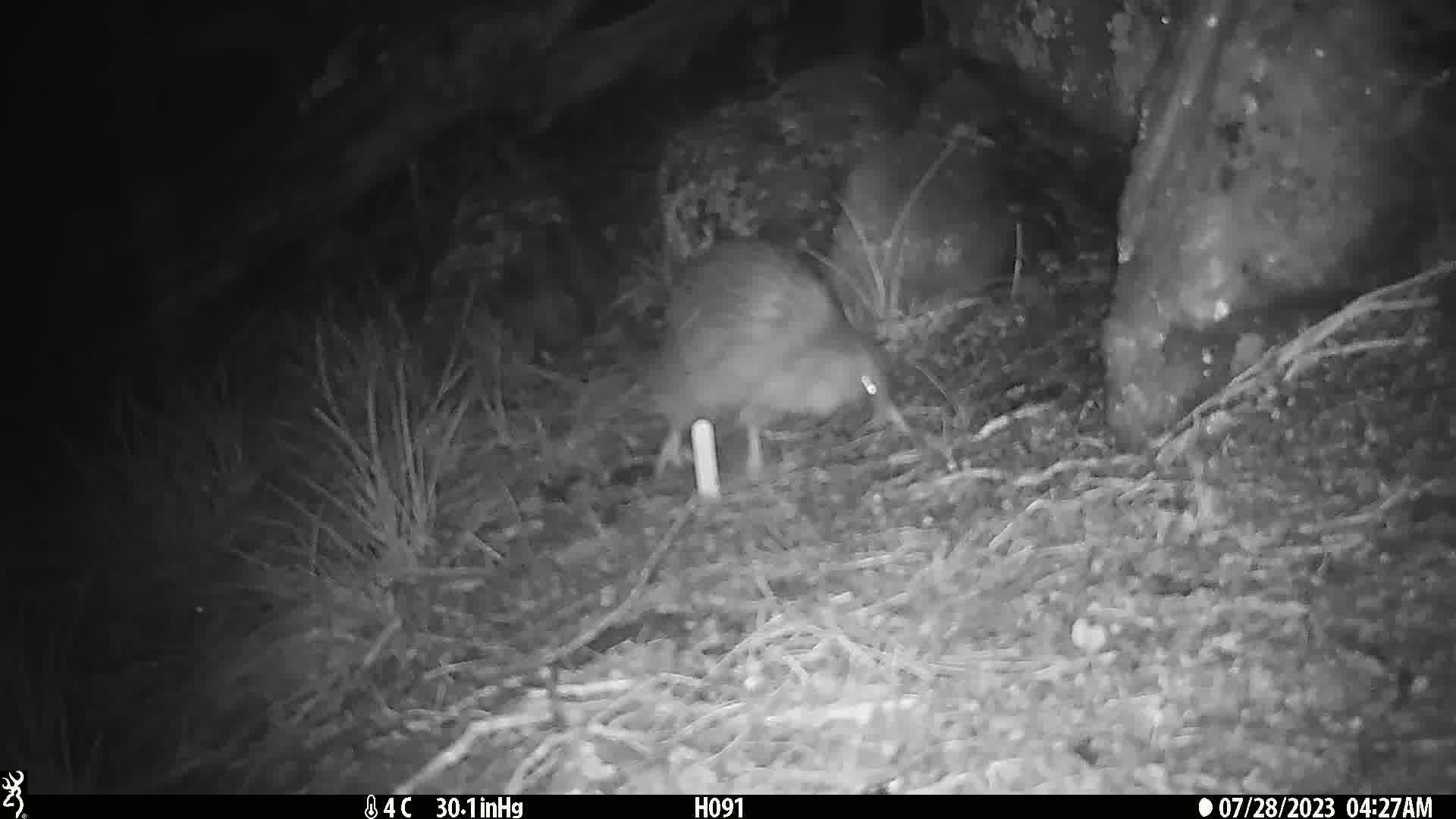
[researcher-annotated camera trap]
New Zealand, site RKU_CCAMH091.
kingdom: Animalia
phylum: Chordata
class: Aves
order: Apterygiformes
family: Apterygidae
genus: Apteryx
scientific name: Apteryx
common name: kiwi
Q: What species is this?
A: Kiwi (Apteryx).